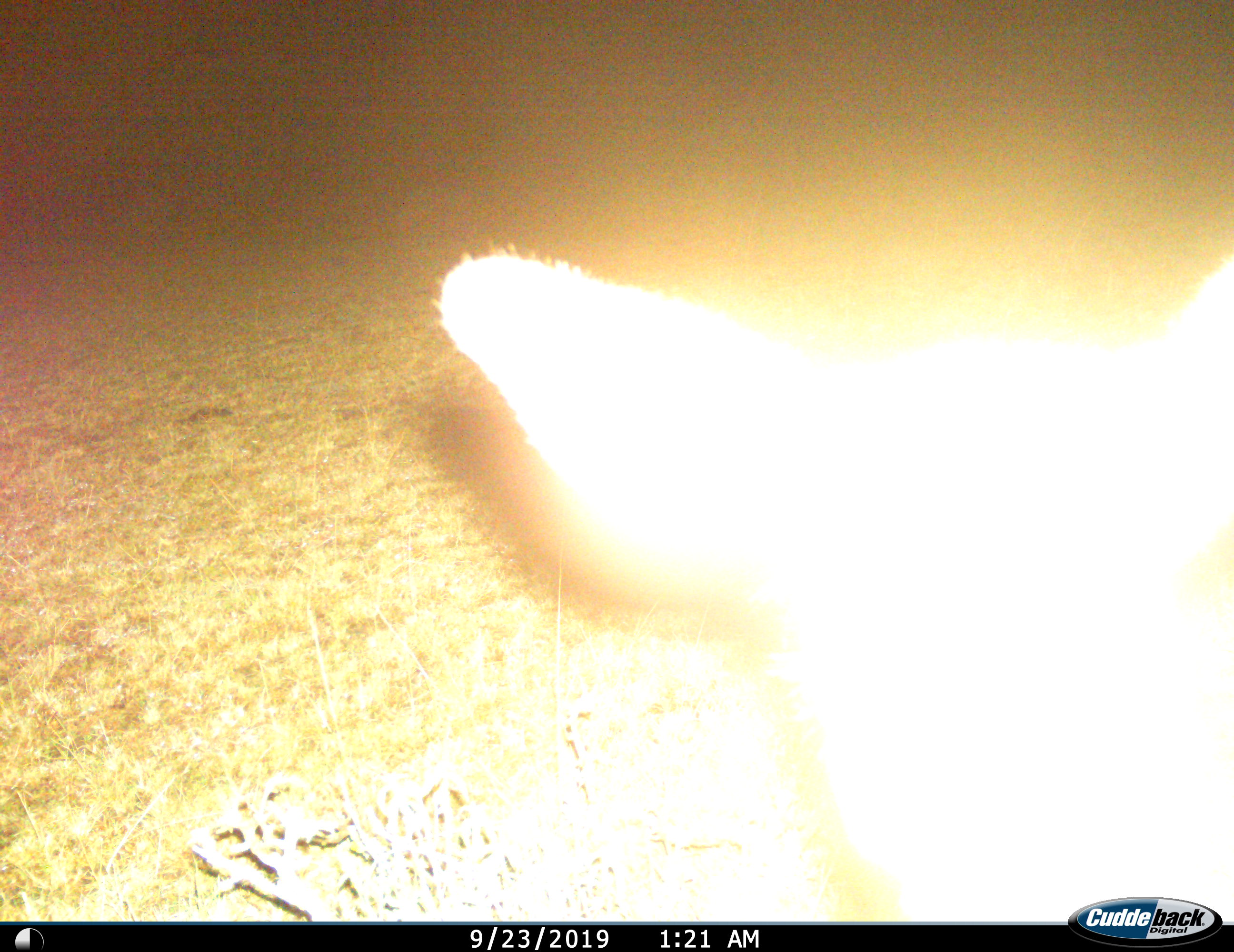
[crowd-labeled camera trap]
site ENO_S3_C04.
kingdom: Animalia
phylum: Chordata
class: Mammalia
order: Artiodactyla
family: Bovidae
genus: Aepyceros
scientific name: Aepyceros melampus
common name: impala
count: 1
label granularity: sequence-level